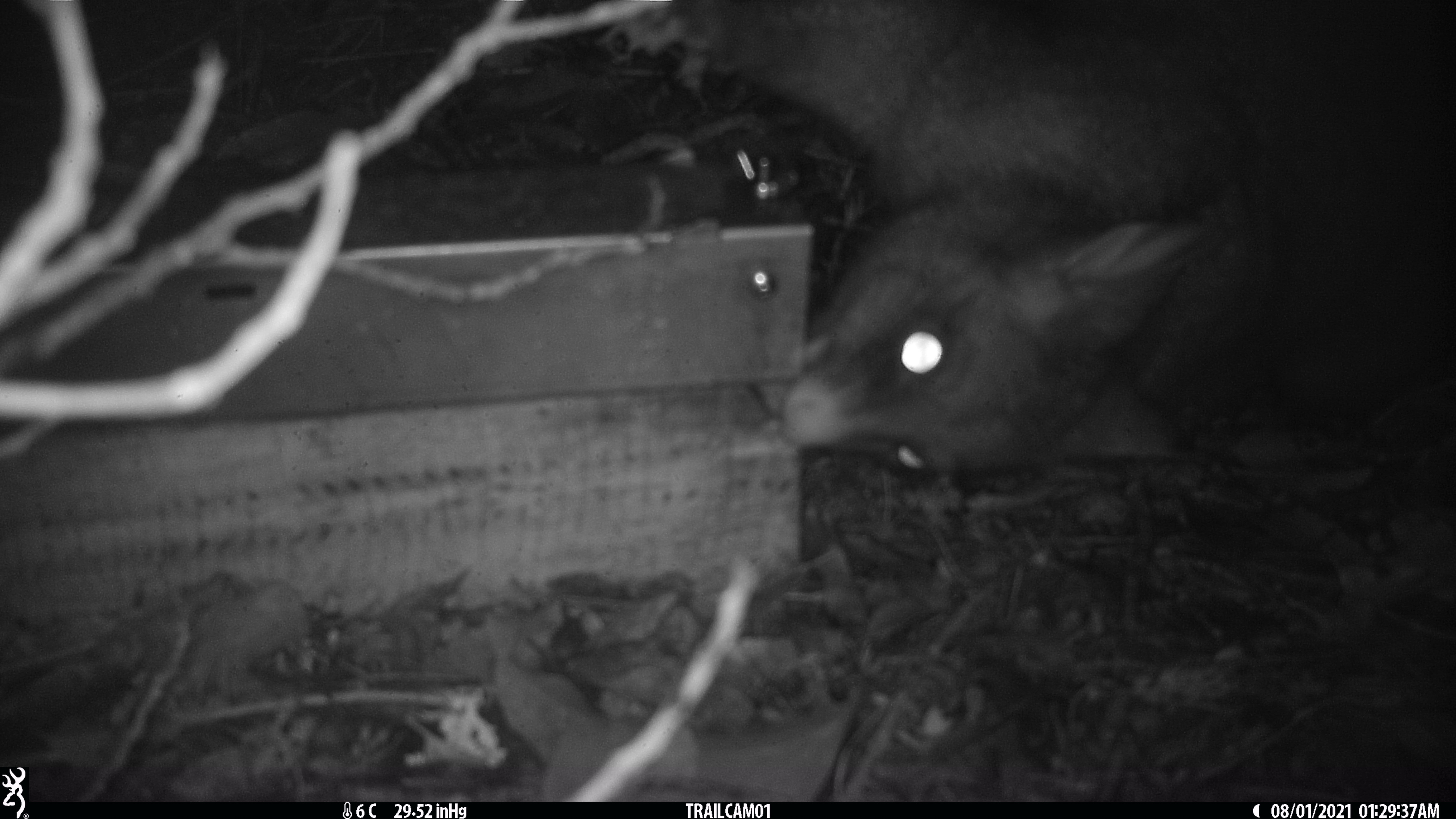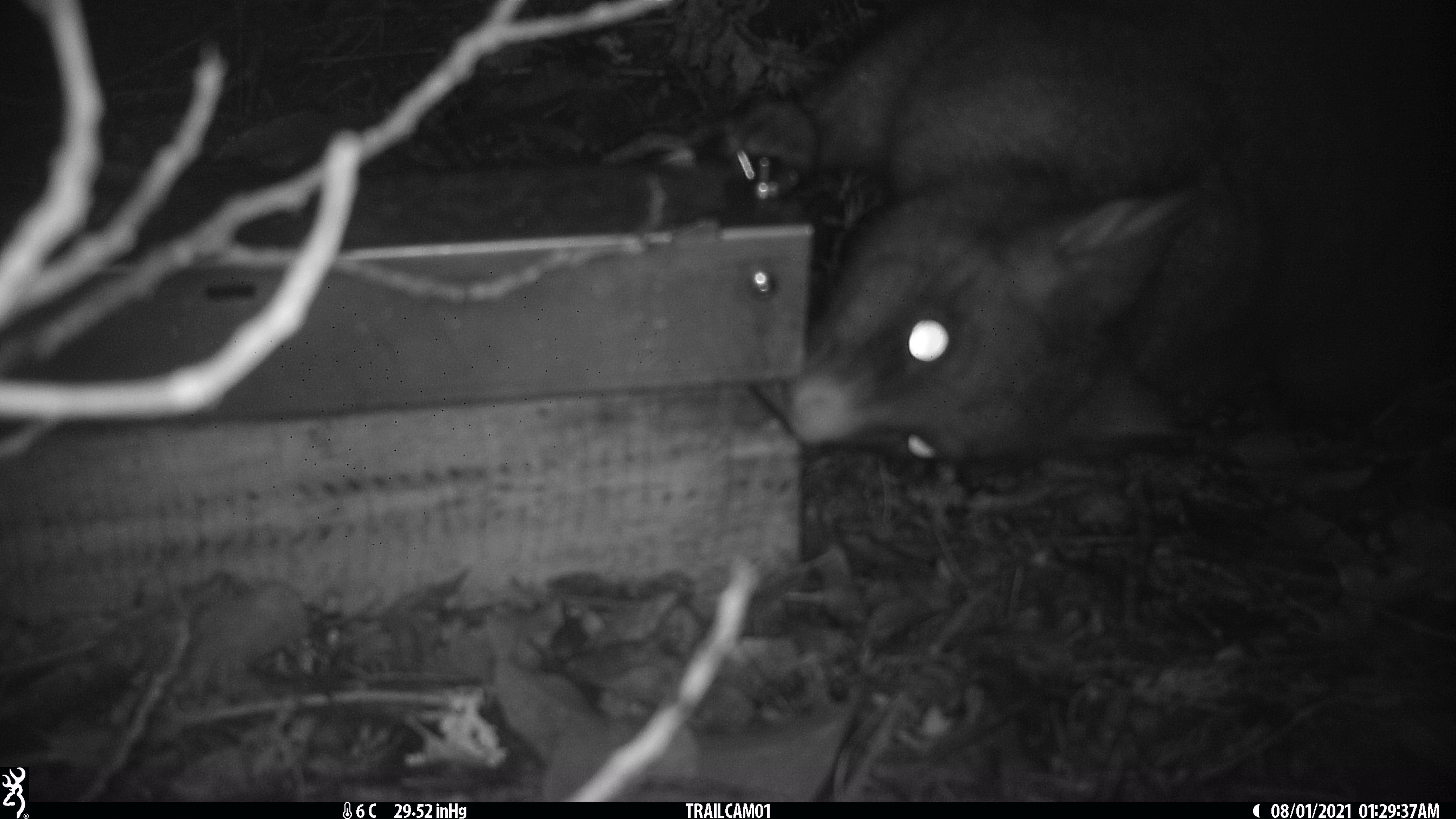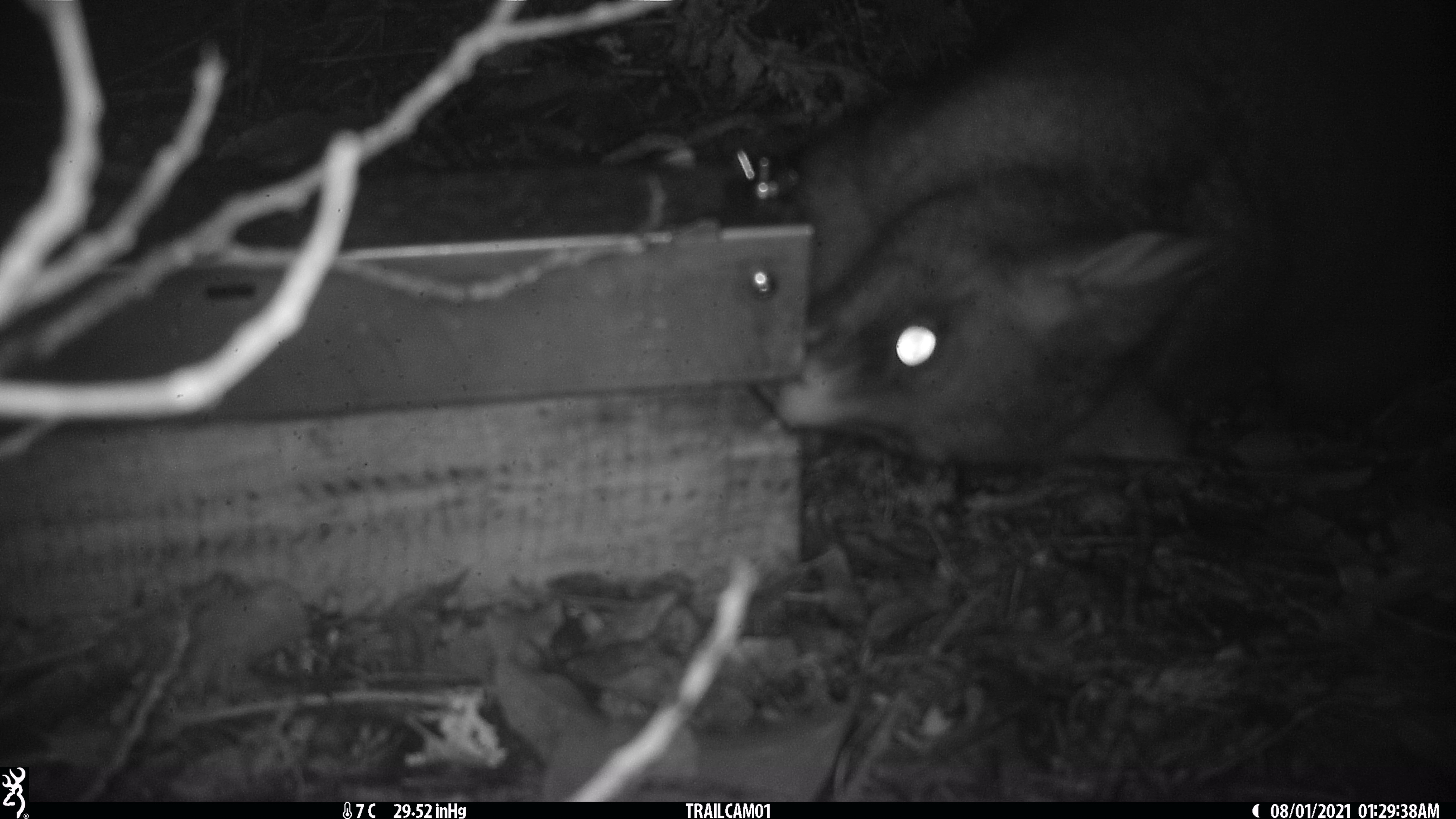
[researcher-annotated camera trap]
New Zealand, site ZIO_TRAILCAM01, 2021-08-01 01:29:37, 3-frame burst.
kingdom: Animalia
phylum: Chordata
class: Mammalia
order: Diprotodontia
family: Phalangeridae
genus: Trichosurus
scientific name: Trichosurus vulpecula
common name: common brushtail possum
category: possum